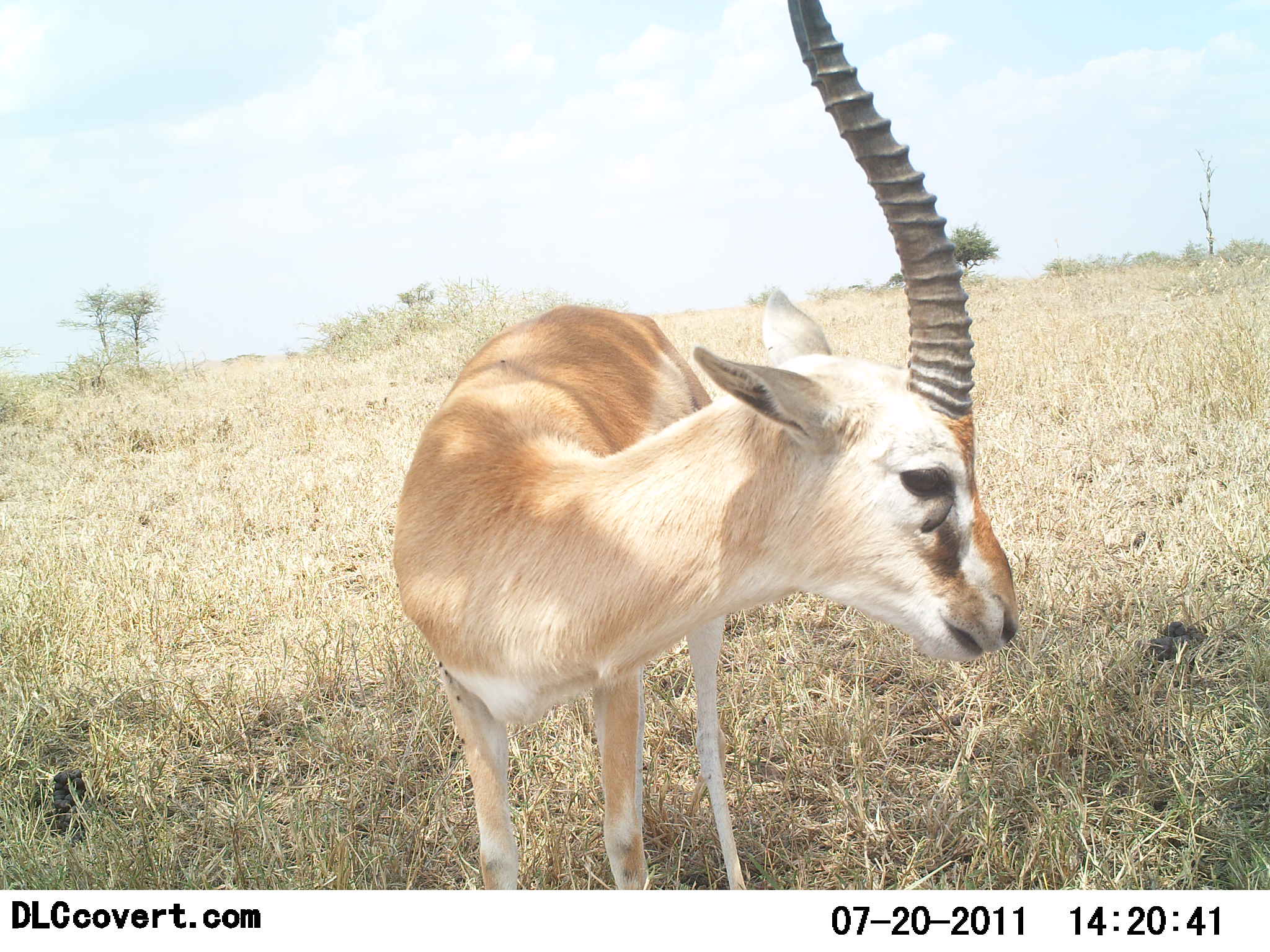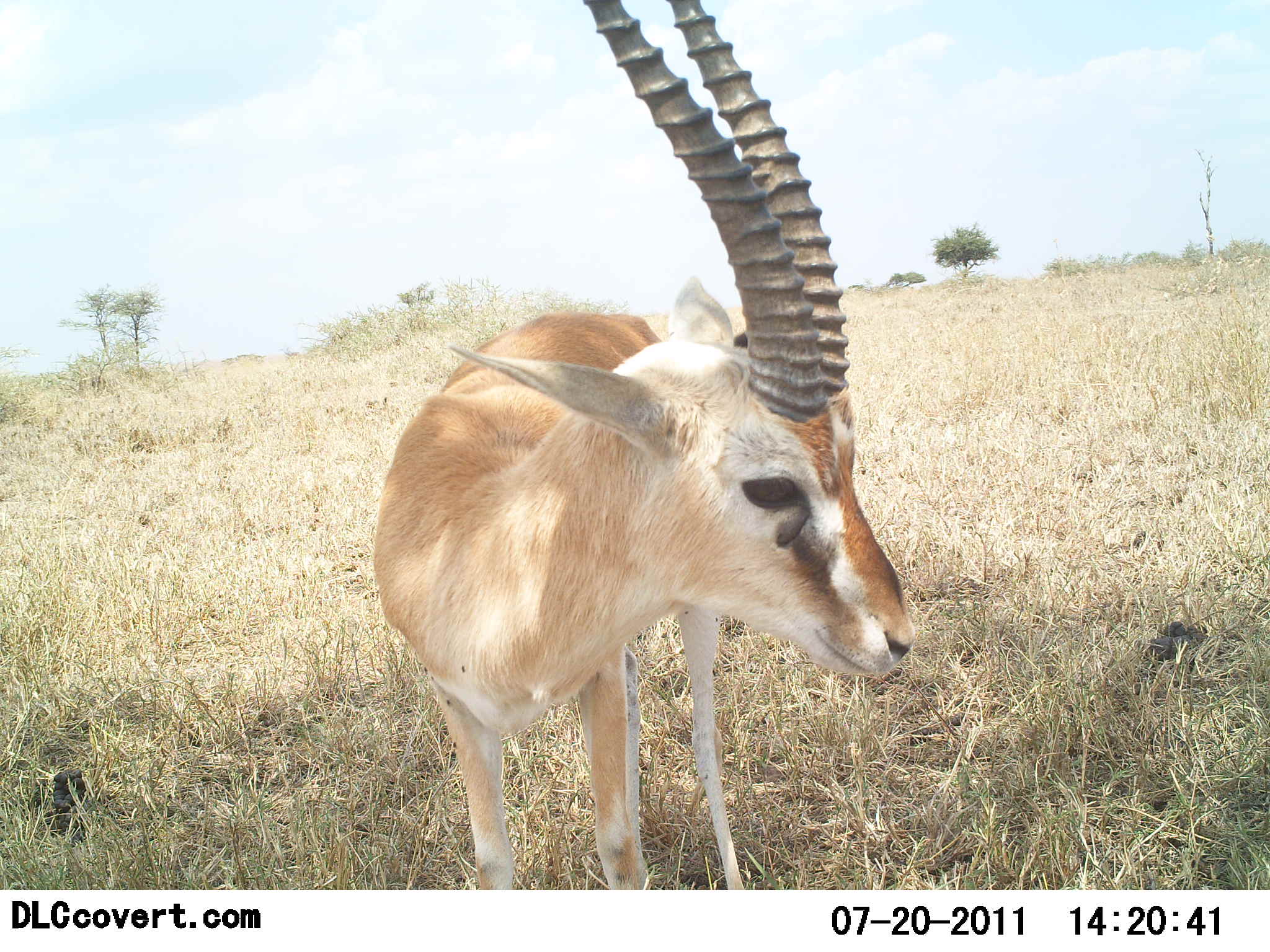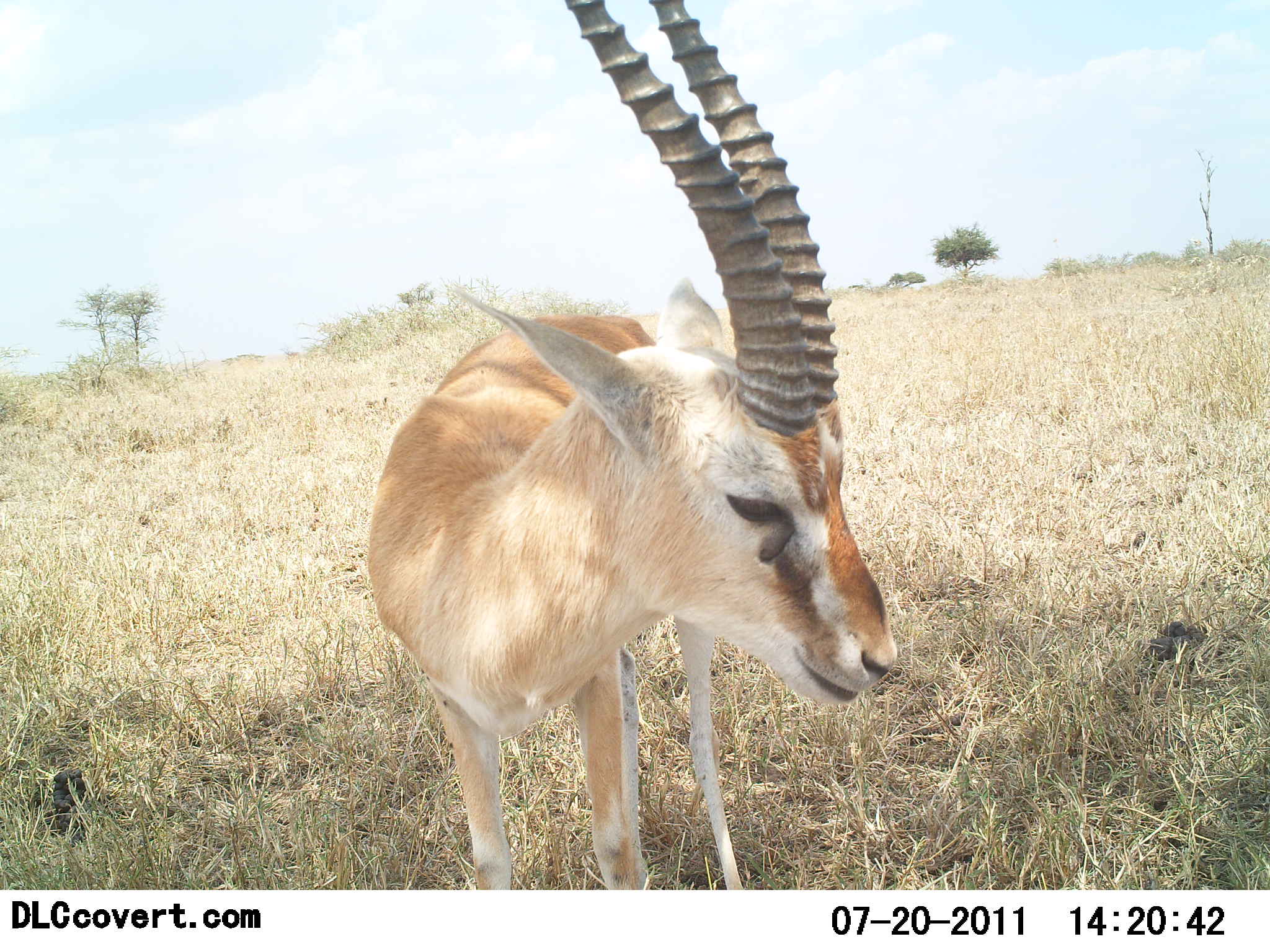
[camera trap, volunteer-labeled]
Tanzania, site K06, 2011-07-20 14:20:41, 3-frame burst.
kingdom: Animalia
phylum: Chordata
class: Mammalia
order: Artiodactyla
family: Bovidae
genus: Eudorcas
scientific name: Eudorcas thomsonii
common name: thomson's gazelle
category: gazellethomsons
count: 1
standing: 100%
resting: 0%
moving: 0%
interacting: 0%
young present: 0%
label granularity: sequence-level